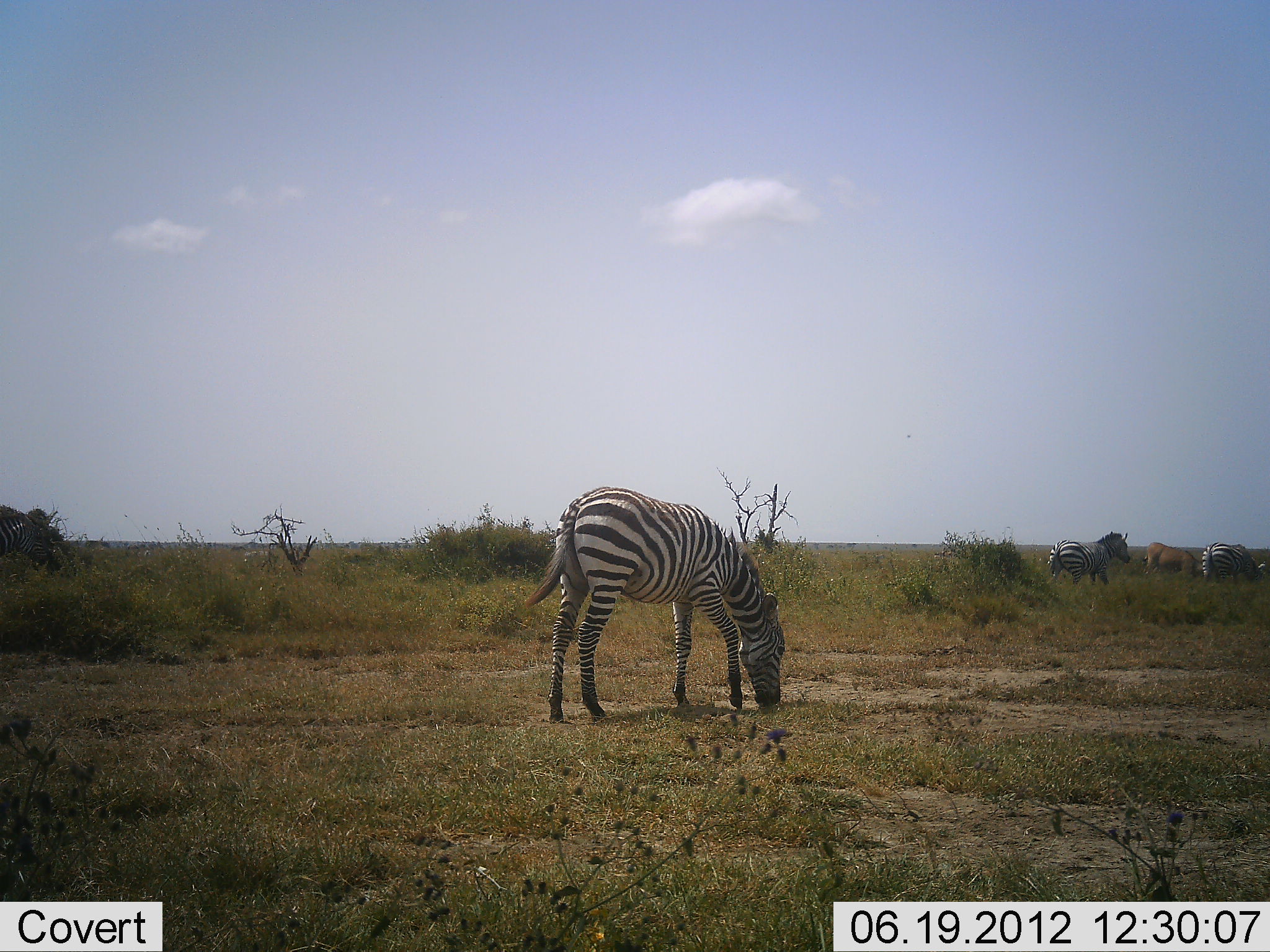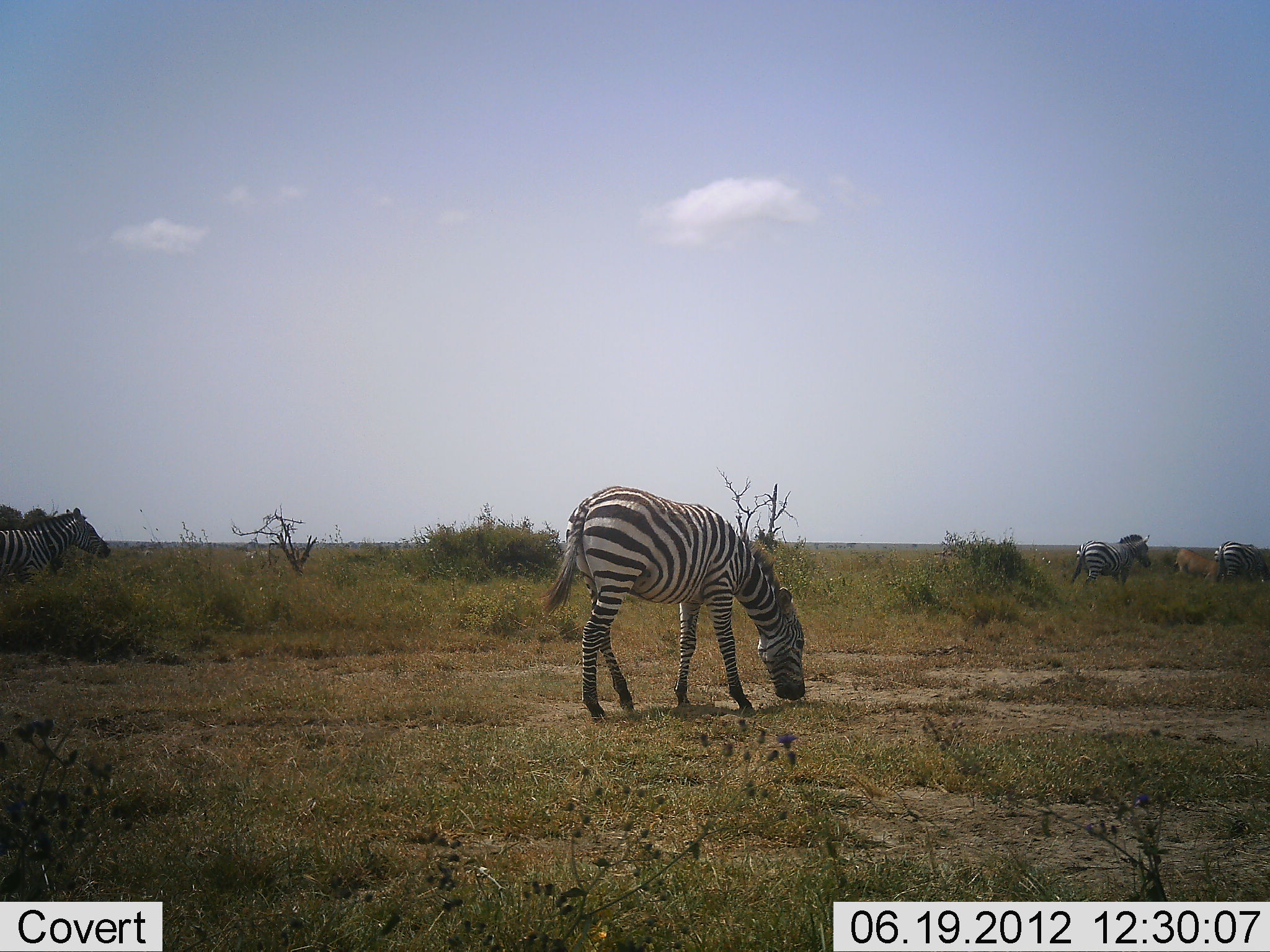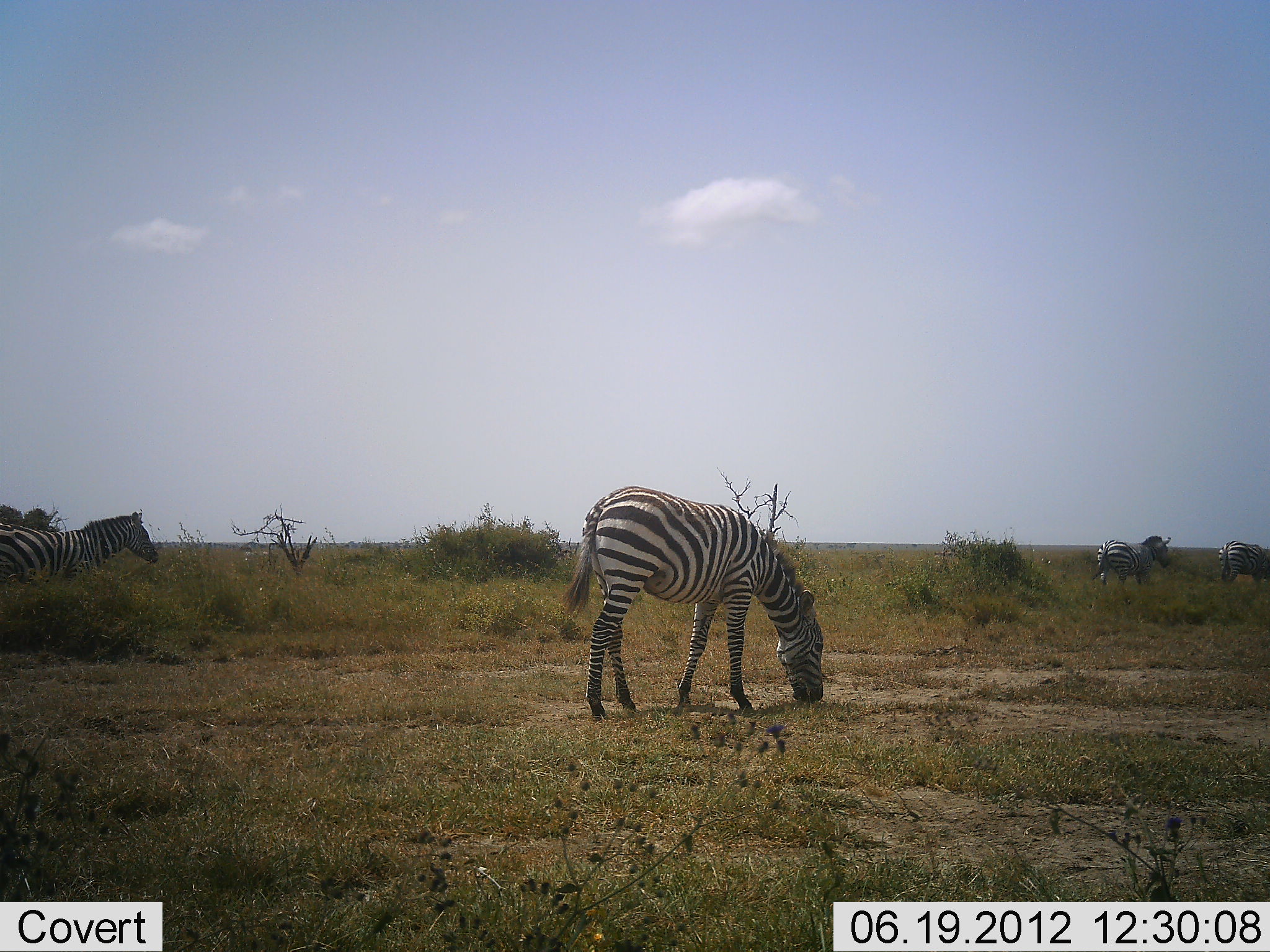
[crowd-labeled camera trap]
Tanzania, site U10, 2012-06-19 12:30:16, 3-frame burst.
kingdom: Animalia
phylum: Chordata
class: Mammalia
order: Perissodactyla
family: Equidae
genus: Equus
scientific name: Equus quagga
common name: plains zebra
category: zebra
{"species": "zebra (plains zebra) (Equus quagga)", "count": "4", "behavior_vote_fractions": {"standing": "31%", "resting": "0%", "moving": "81%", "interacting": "0%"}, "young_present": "0%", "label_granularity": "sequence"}